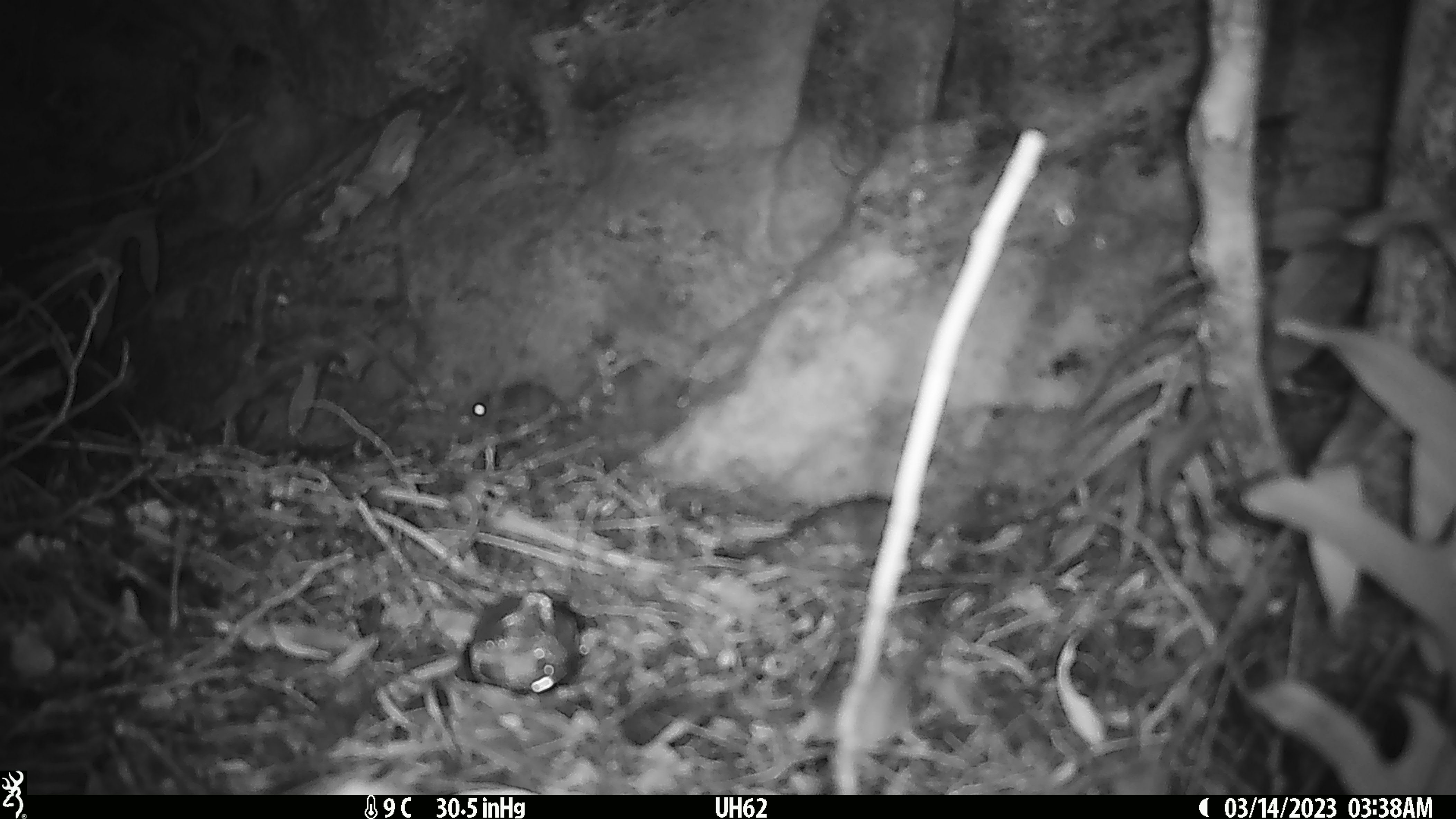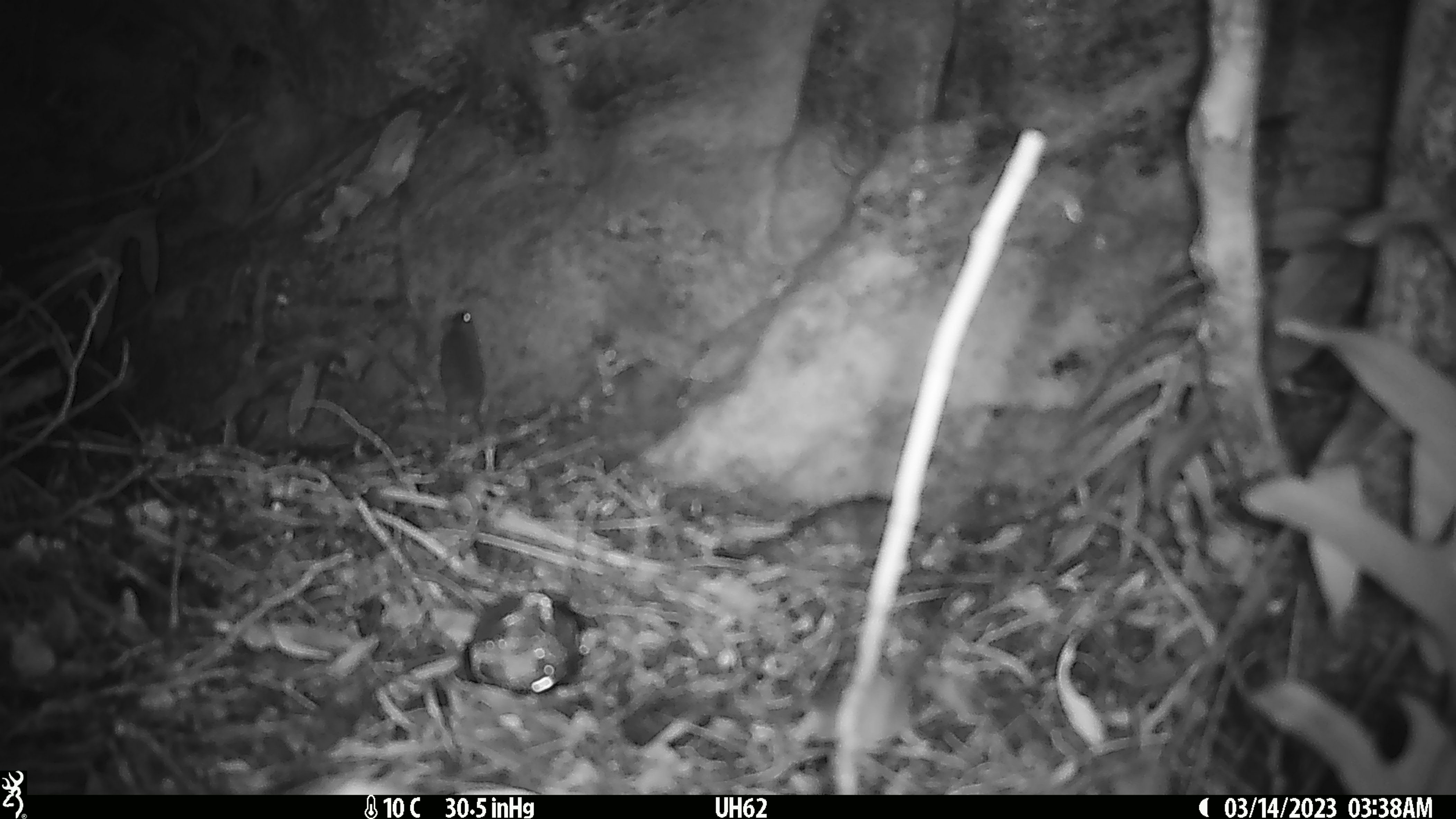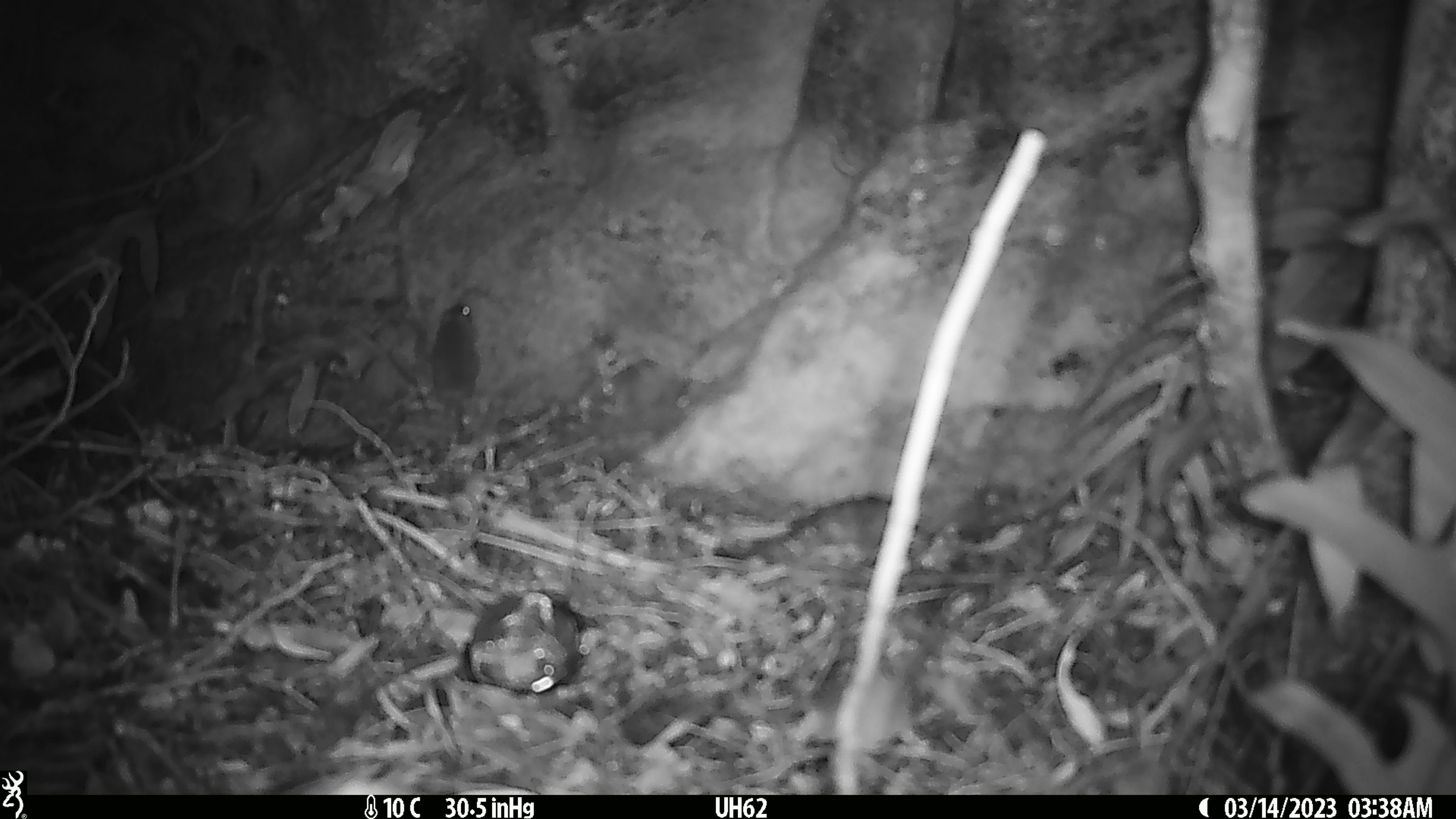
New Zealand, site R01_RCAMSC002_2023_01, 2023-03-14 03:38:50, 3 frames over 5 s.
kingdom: Animalia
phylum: Chordata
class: Mammalia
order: Rodentia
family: Muridae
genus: Mus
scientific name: Mus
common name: mouse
Mouse (Mus).